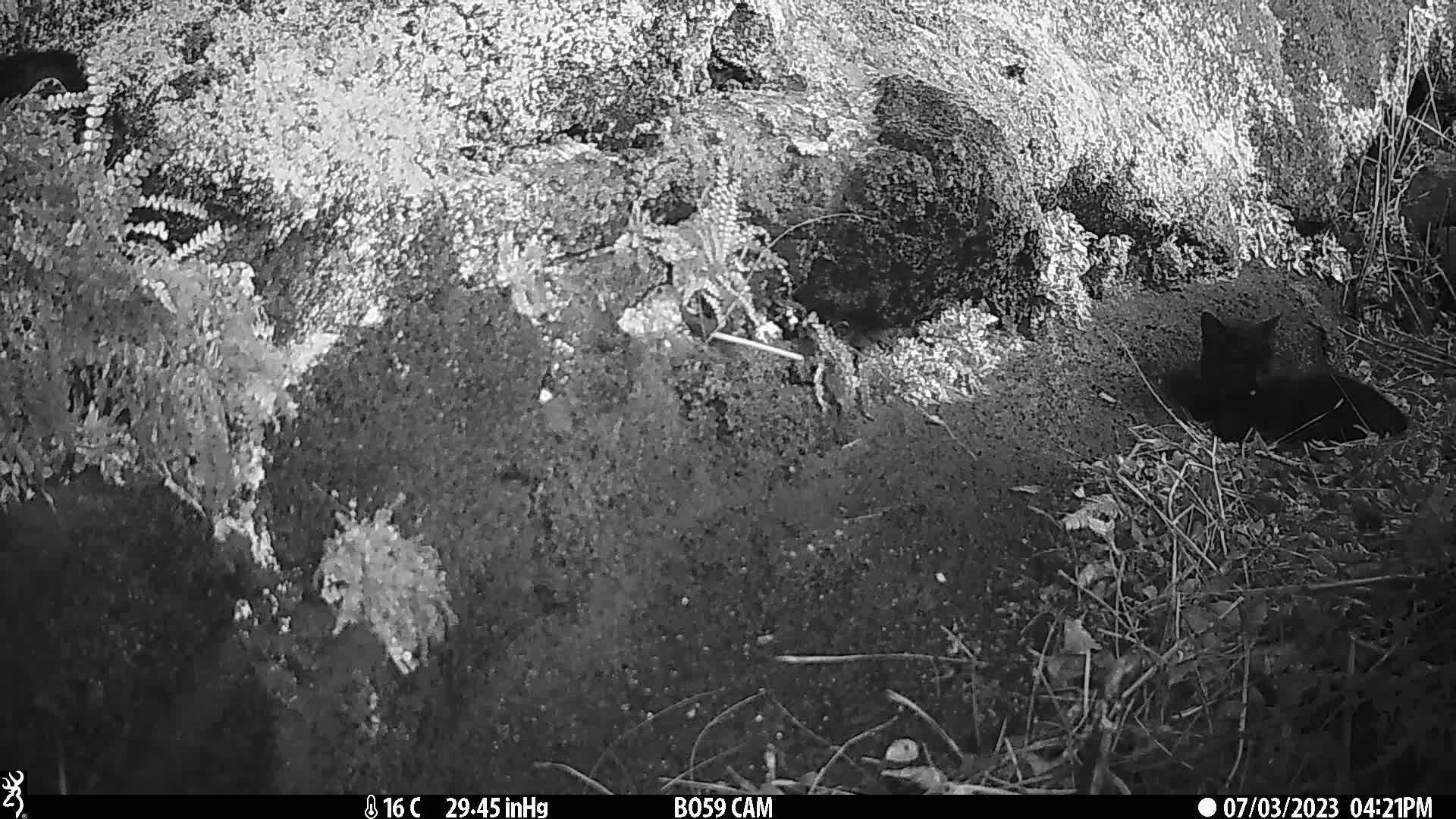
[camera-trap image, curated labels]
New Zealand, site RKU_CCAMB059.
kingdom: Animalia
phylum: Chordata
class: Mammalia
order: Carnivora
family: Felidae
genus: Felis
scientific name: Felis catus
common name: domestic cat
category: cat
Cat (domestic cat) (Felis catus).